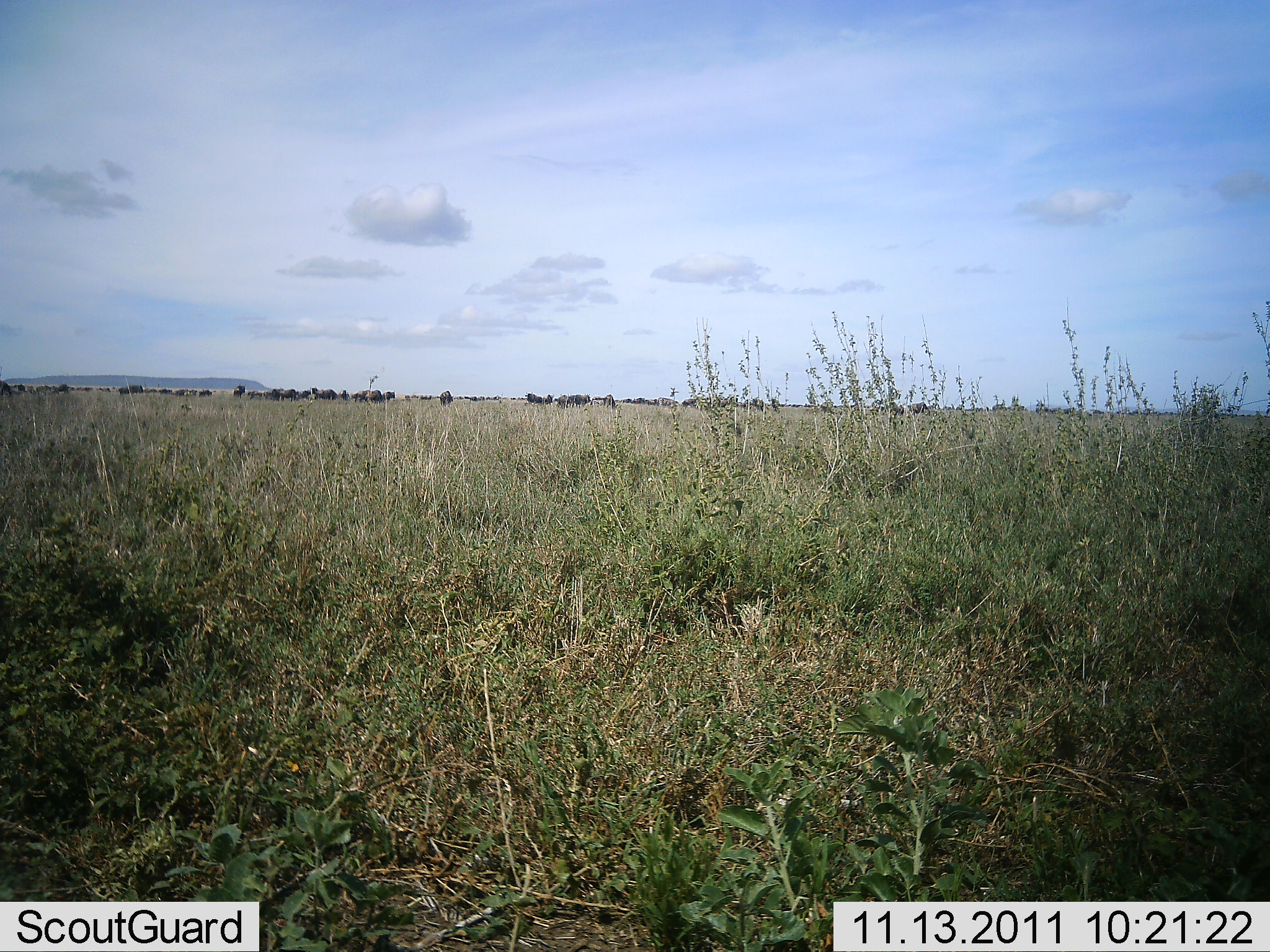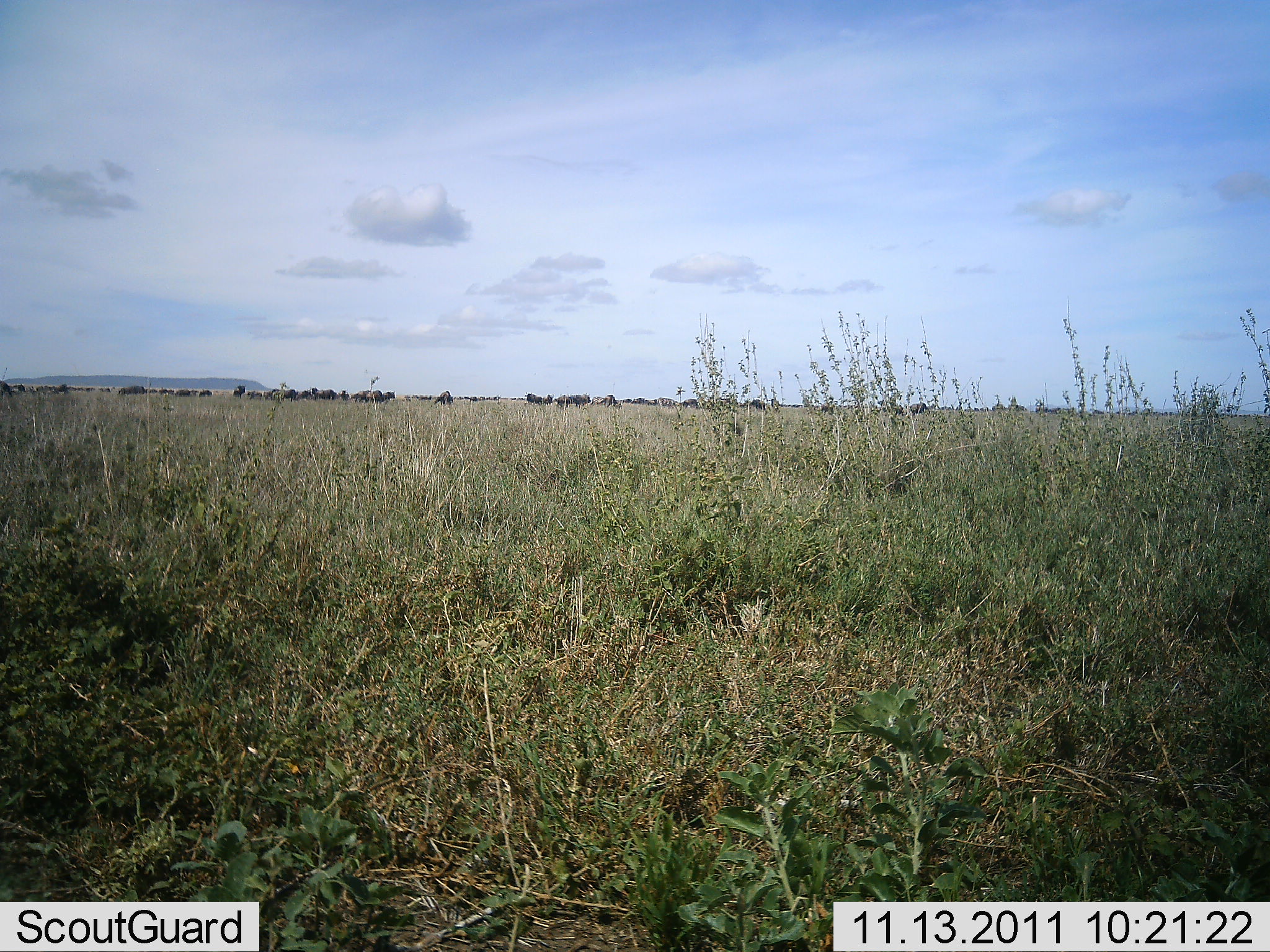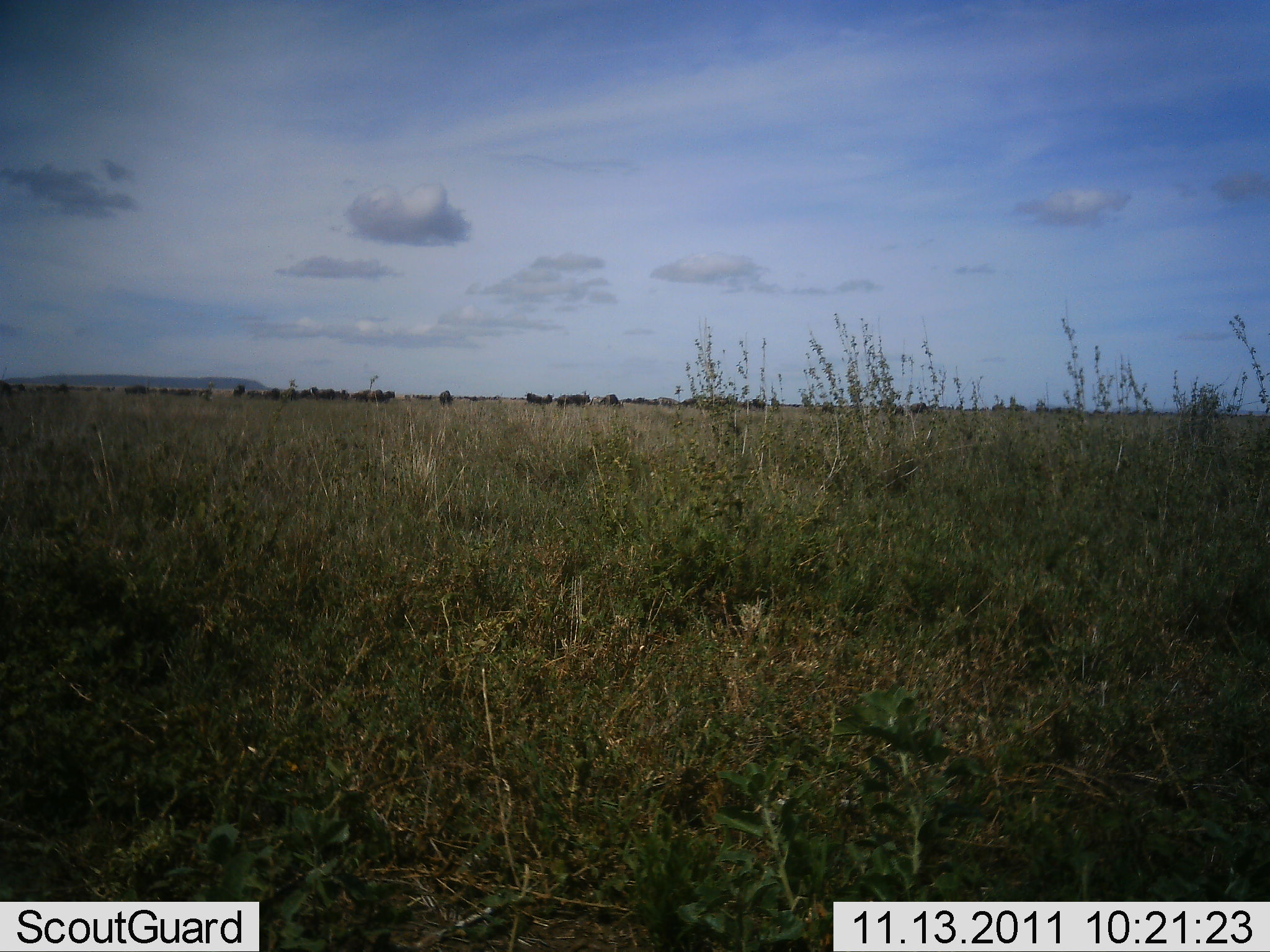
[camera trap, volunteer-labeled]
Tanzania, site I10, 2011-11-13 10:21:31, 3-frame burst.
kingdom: Animalia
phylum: Chordata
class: Mammalia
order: Artiodactyla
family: Bovidae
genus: Connochaetes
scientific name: Connochaetes taurinus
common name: blue wildebeest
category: wildebeest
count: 11-50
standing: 50%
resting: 0%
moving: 20%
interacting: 0%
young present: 0%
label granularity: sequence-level